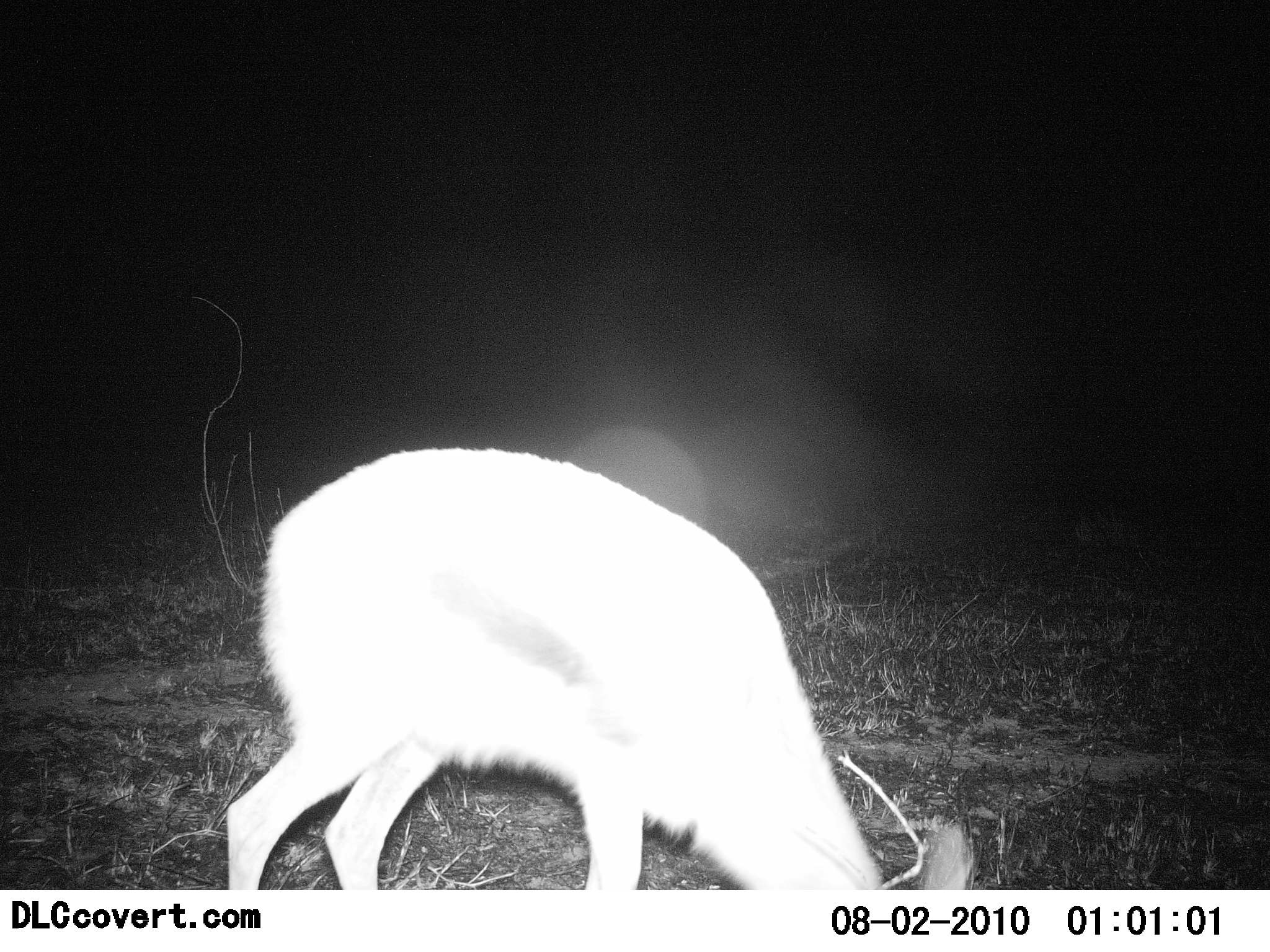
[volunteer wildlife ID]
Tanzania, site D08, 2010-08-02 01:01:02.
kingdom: Animalia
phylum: Chordata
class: Mammalia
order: Artiodactyla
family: Bovidae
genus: Eudorcas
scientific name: Eudorcas thomsonii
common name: thomson's gazelle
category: gazellethomsons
Gazellethomsons (thomson's gazelle) (Eudorcas thomsonii), count 1. Behavior (volunteer vote fractions): standing 44%, resting 0%, moving 0%, interacting 0%. Young present (vote fraction): 11%. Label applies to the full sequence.